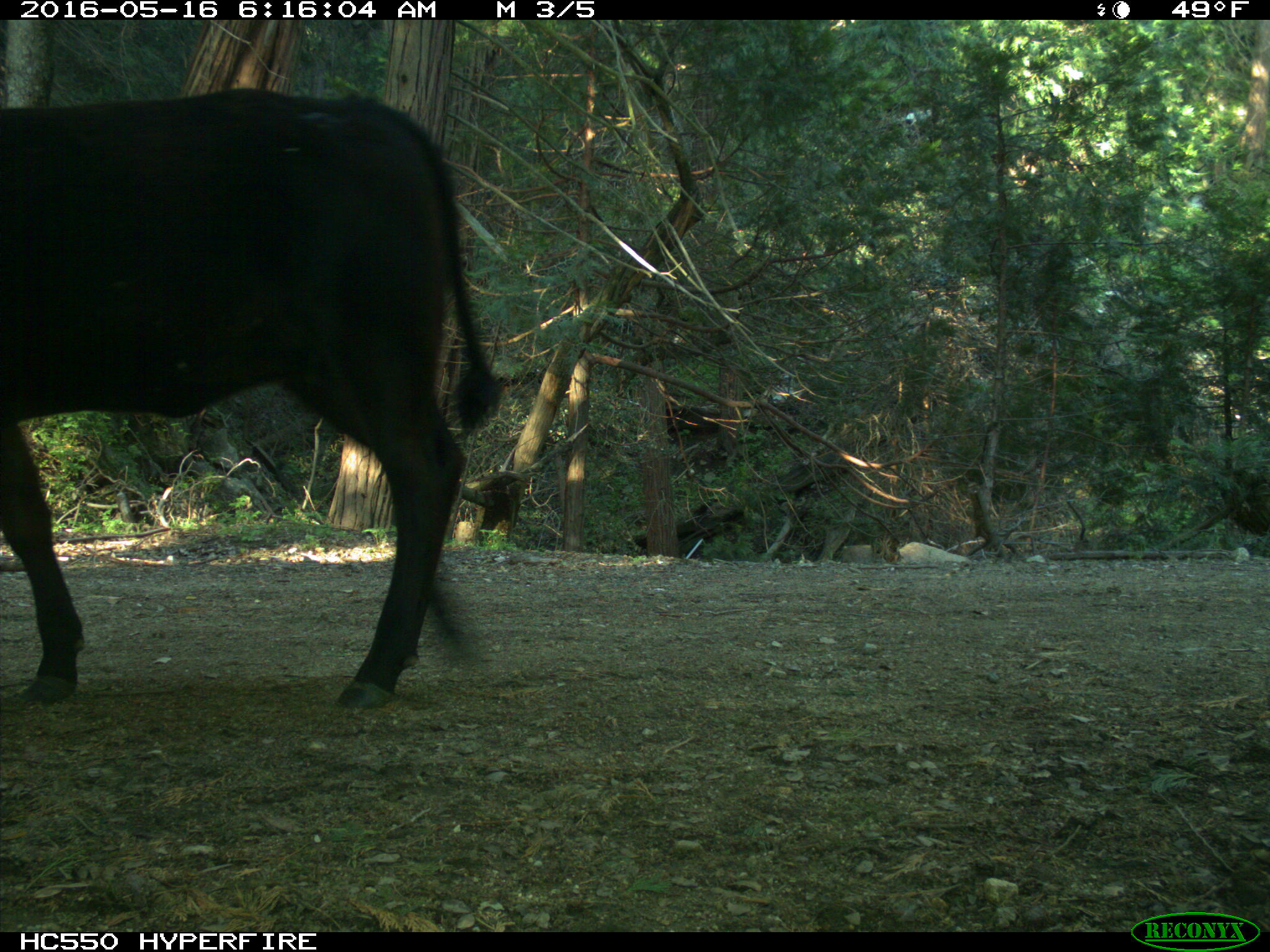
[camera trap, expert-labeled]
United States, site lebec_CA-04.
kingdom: Animalia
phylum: Chordata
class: Mammalia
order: Artiodactyla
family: Bovidae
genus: Bos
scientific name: Bos taurus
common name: domestic cow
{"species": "Bos taurus (domestic cow)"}